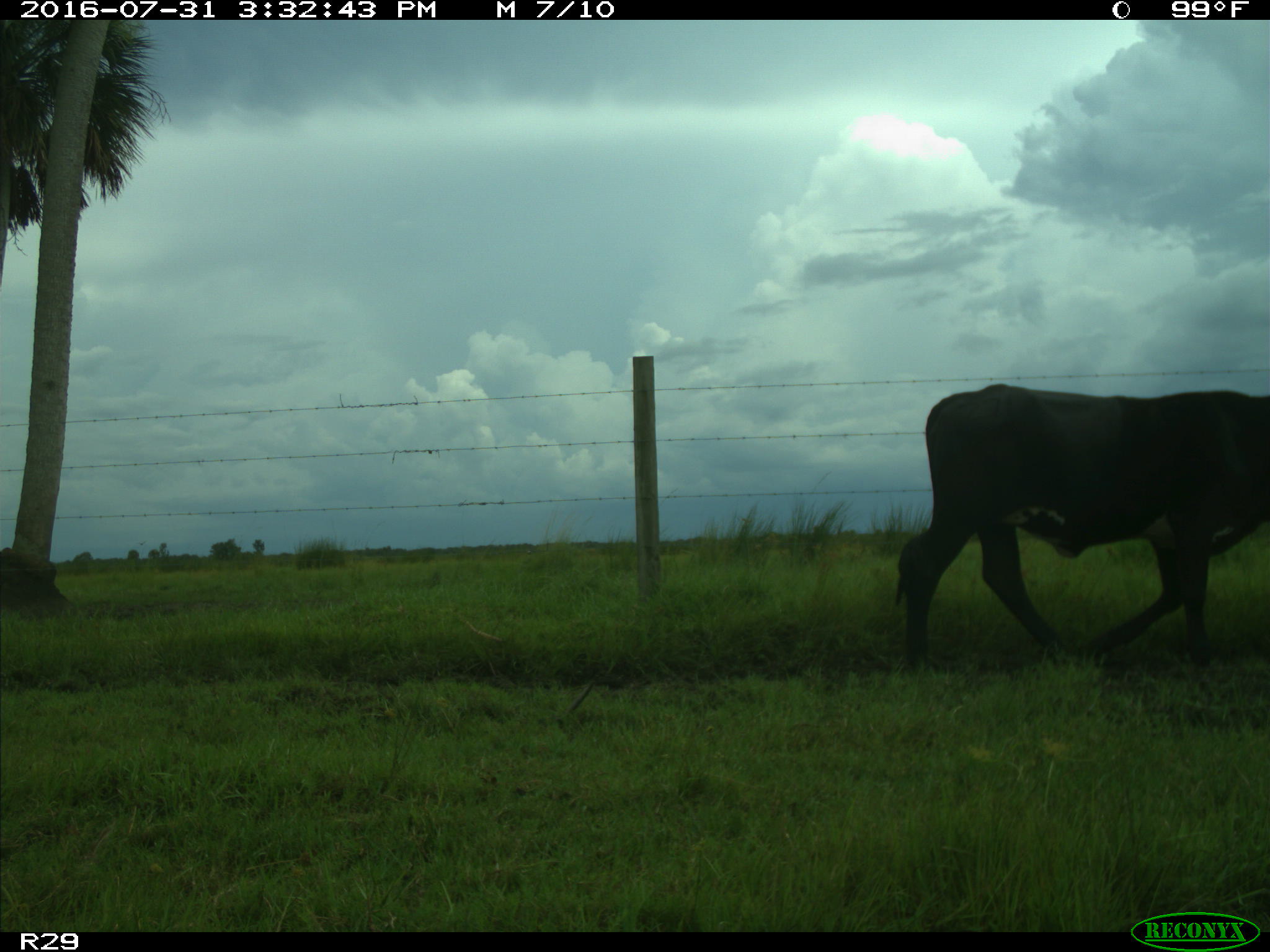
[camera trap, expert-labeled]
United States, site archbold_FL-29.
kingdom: Animalia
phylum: Chordata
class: Mammalia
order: Artiodactyla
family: Bovidae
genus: Bos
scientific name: Bos taurus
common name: domestic cow